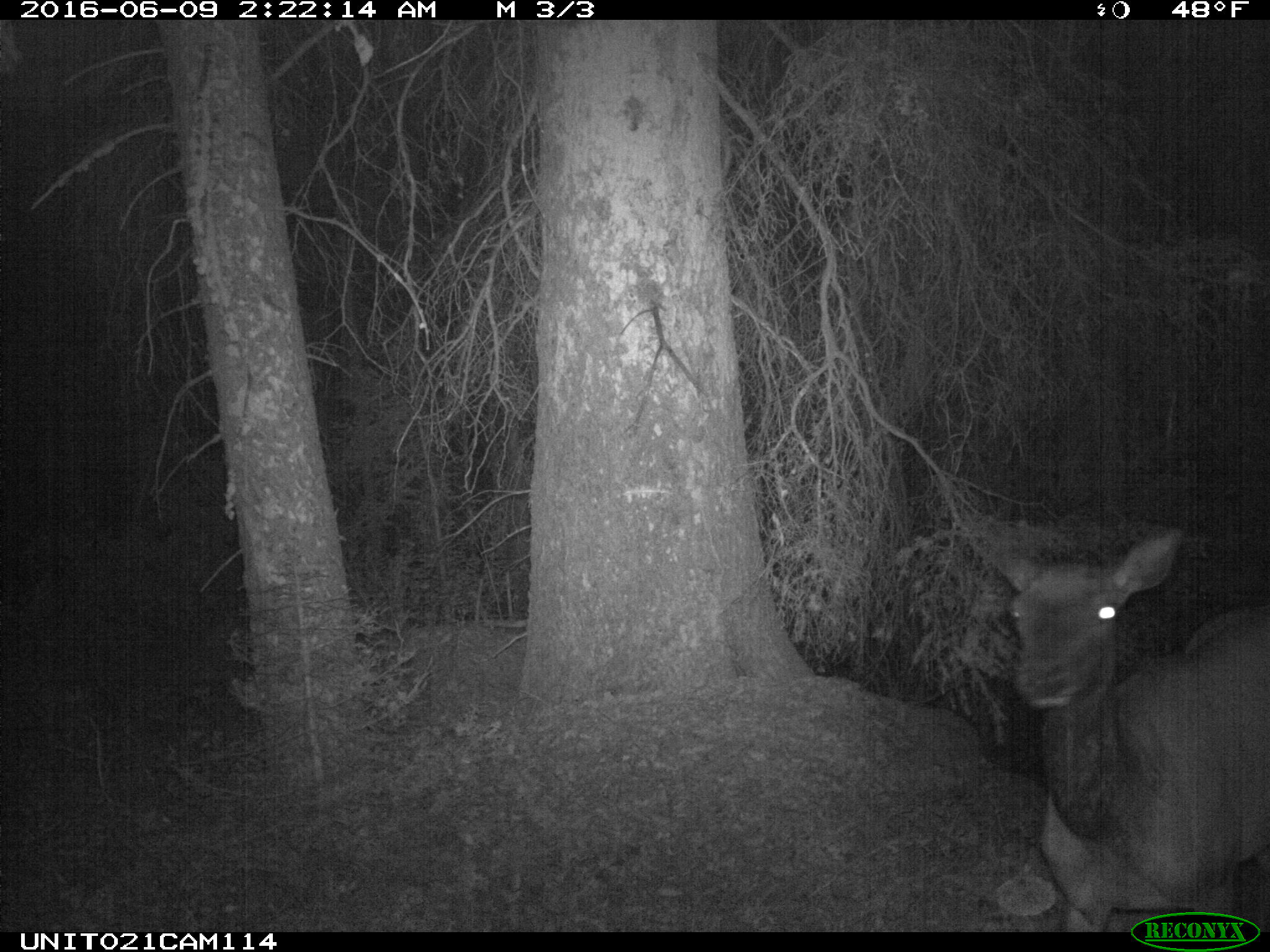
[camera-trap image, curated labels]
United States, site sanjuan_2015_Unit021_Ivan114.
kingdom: Animalia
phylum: Chordata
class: Mammalia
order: Artiodactyla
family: Cervidae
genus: Cervus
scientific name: Cervus elaphus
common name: red deer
Cervus elaphus (red deer).